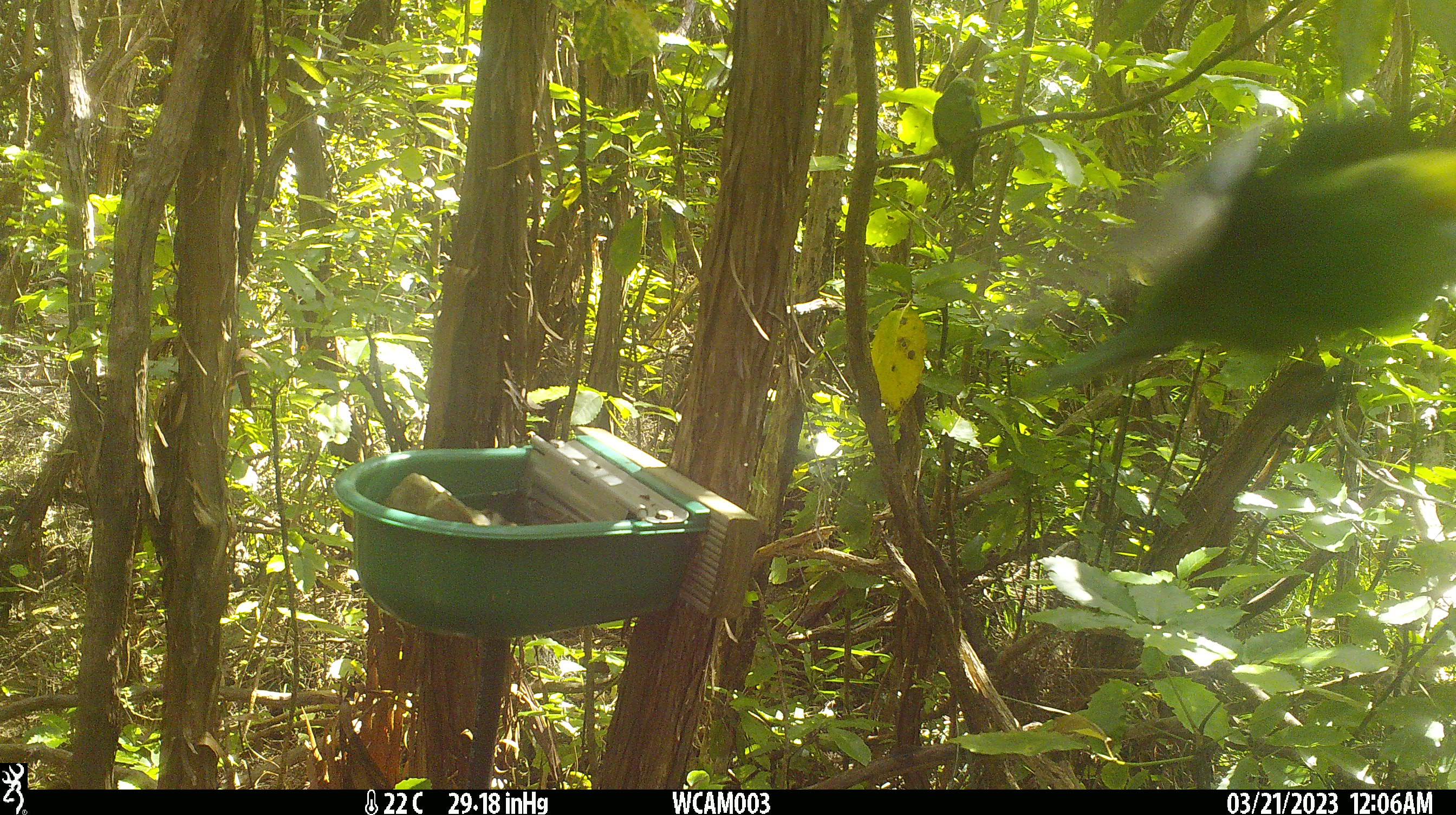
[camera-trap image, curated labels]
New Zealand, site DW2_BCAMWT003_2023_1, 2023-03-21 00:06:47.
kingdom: Animalia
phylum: Chordata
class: Aves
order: Psittaciformes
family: Psittaculidae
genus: Cyanoramphus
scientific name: Cyanoramphus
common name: parakeet